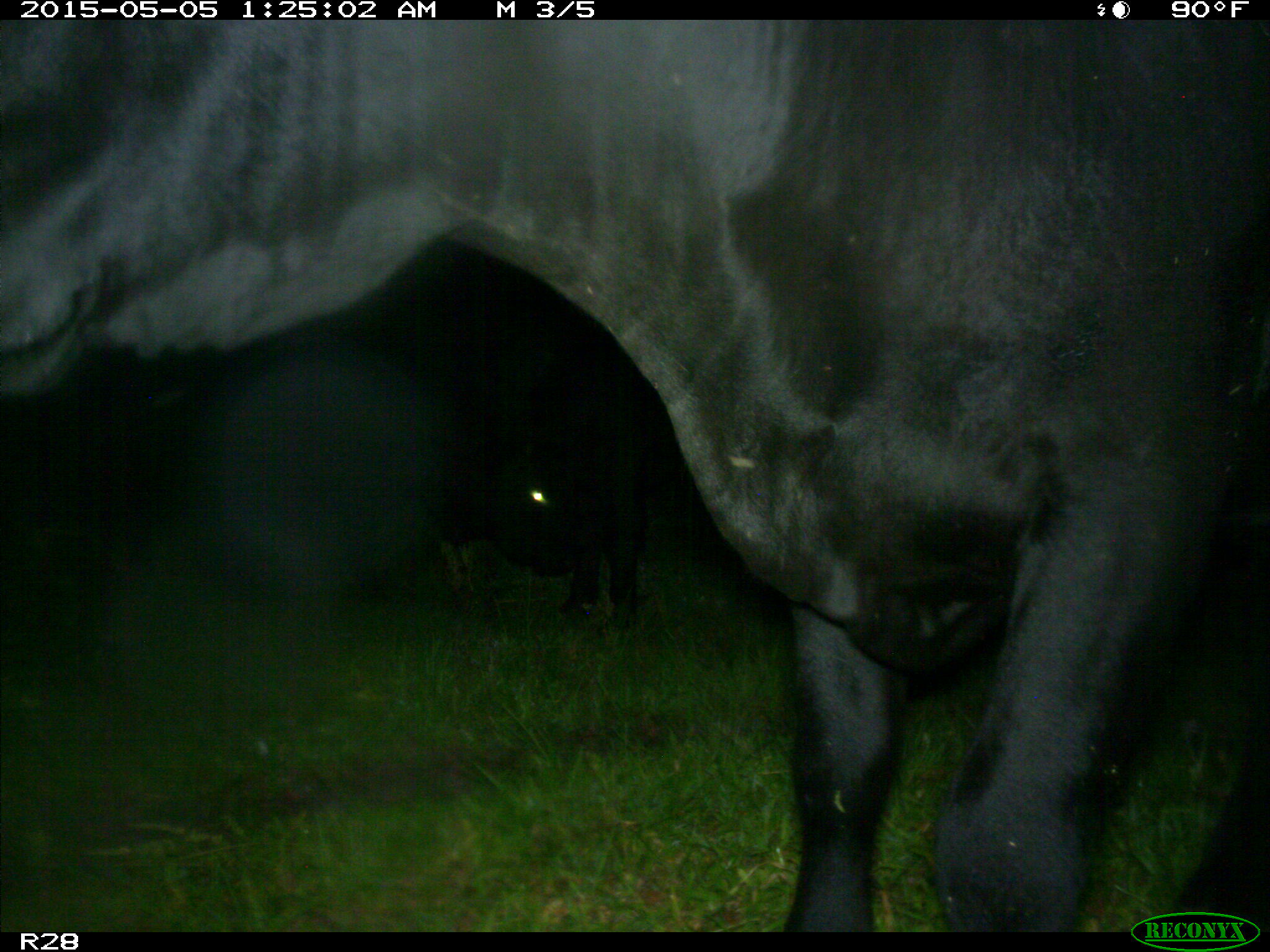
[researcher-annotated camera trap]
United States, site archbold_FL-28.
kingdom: Animalia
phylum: Chordata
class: Mammalia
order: Artiodactyla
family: Bovidae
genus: Bos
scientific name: Bos taurus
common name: domestic cow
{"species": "Bos taurus (domestic cow)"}